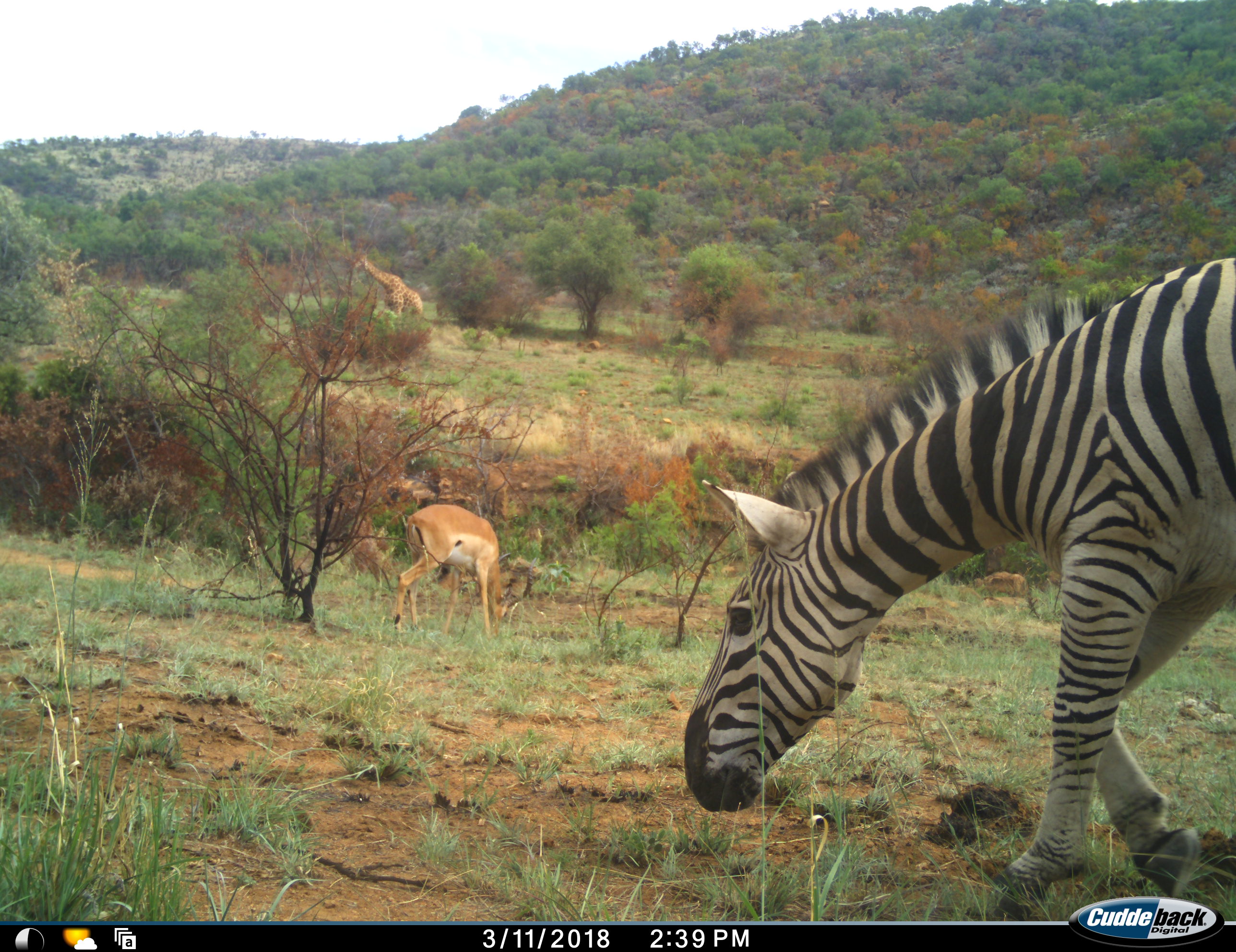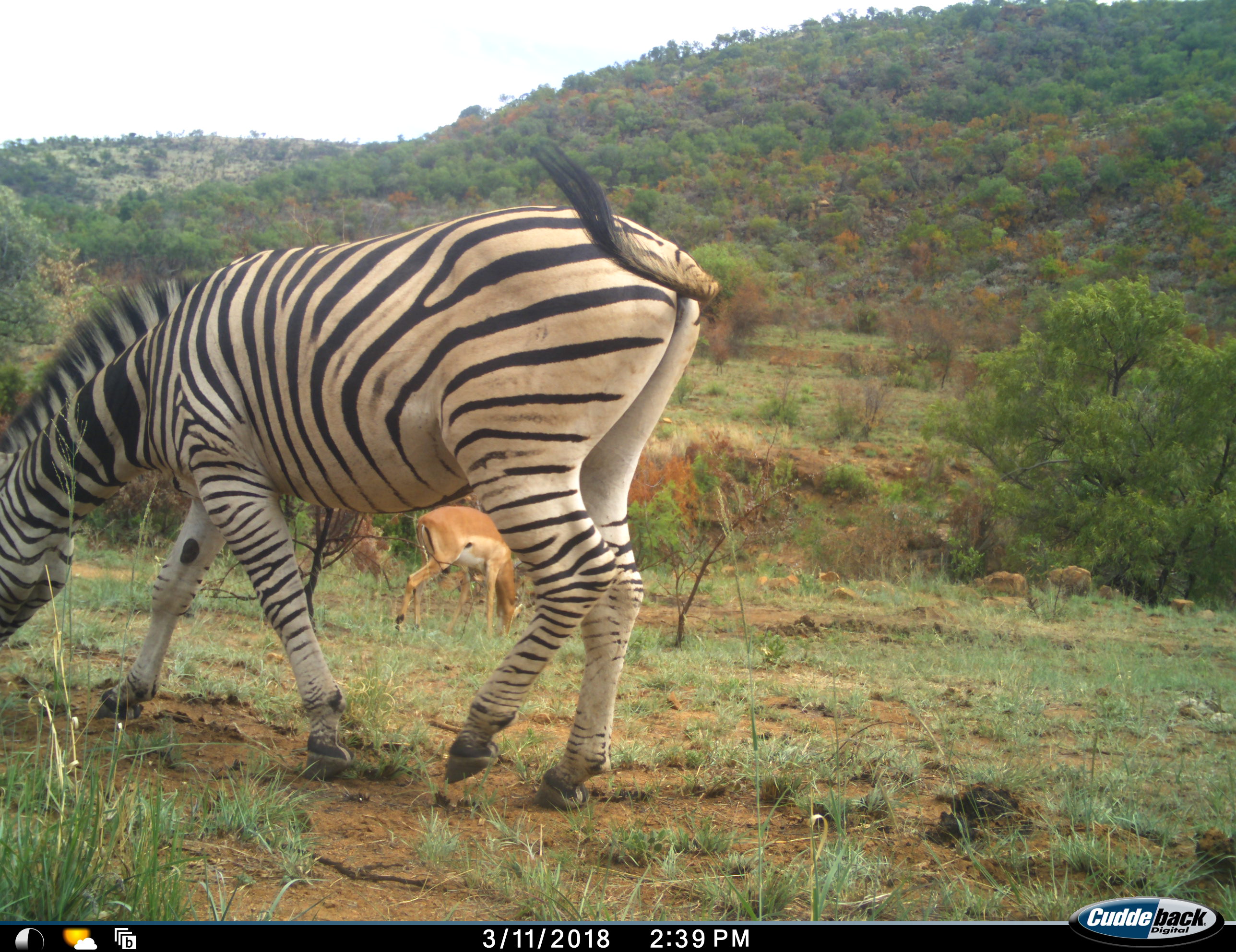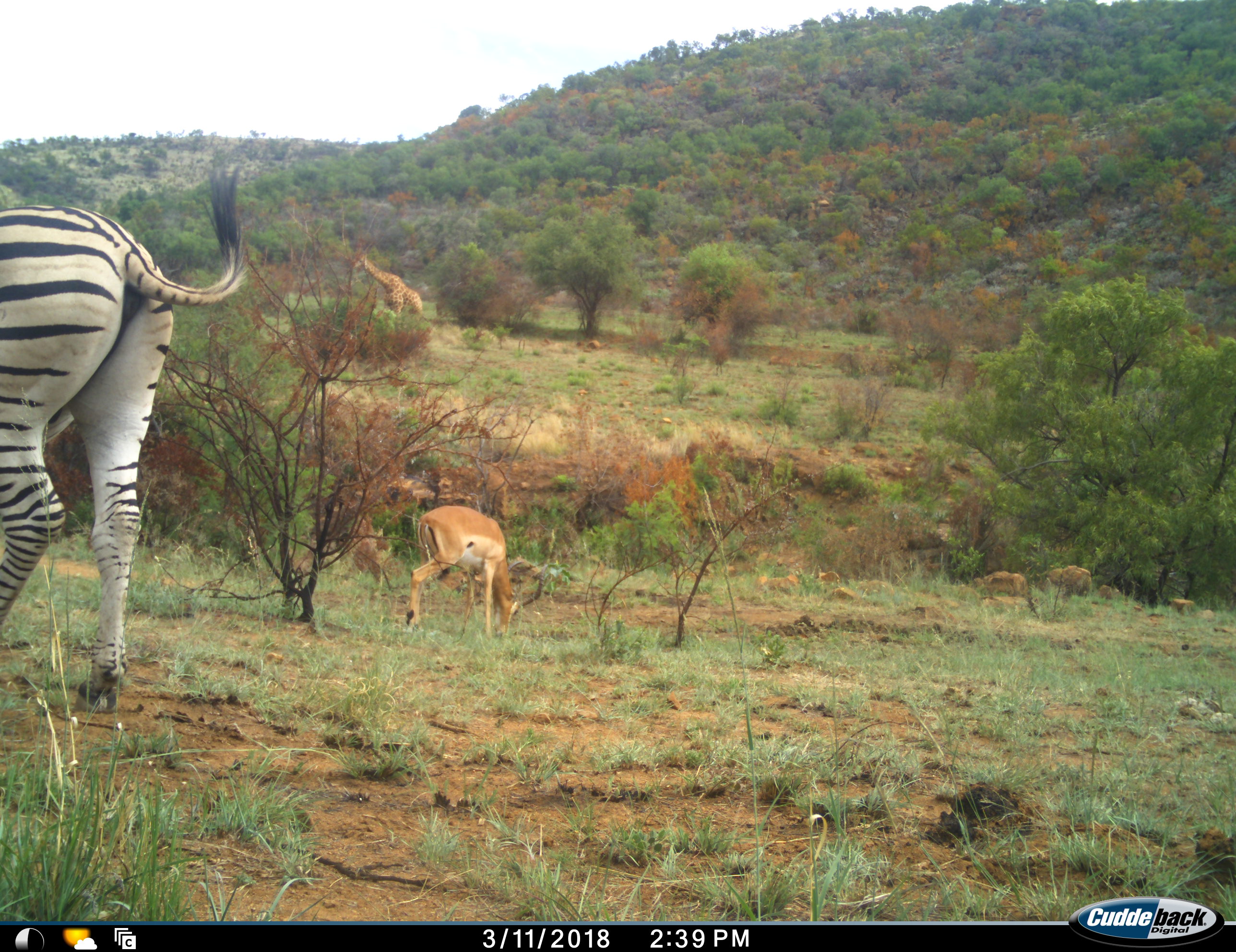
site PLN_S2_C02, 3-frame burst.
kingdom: Animalia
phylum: Chordata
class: Mammalia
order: Artiodactyla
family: Giraffidae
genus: Giraffa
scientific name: Giraffa camelopardalis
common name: giraffe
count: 1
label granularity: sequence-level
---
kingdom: Animalia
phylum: Chordata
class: Mammalia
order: Artiodactyla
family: Bovidae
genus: Aepyceros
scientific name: Aepyceros melampus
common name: impala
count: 1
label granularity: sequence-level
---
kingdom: Animalia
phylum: Chordata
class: Mammalia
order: Perissodactyla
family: Equidae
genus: Equus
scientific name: Equus quagga burchellii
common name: burchell's zebra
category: zebraburchells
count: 1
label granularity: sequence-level